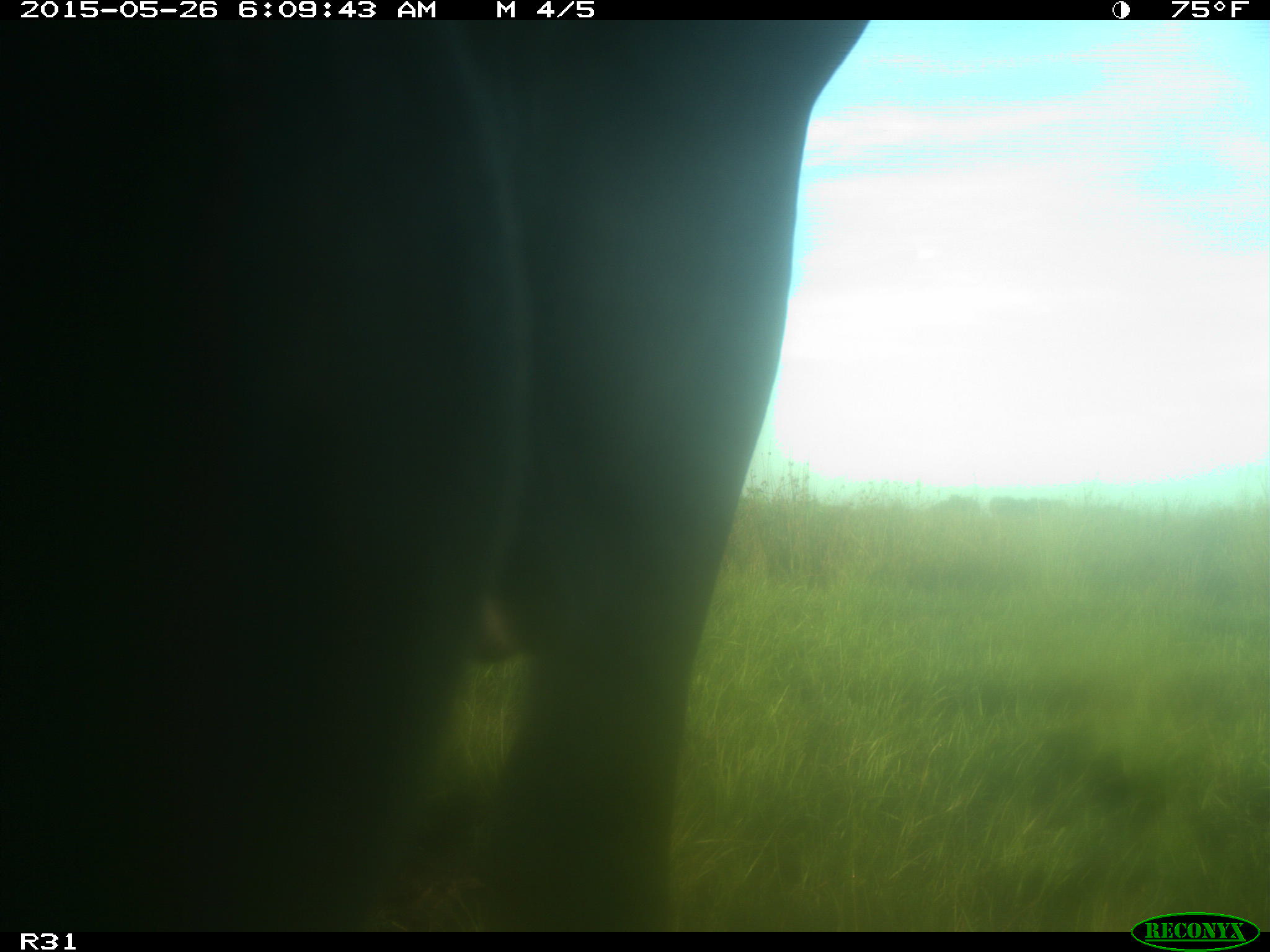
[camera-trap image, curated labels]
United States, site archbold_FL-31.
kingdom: Animalia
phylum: Chordata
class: Mammalia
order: Artiodactyla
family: Bovidae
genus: Bos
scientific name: Bos taurus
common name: domestic cow